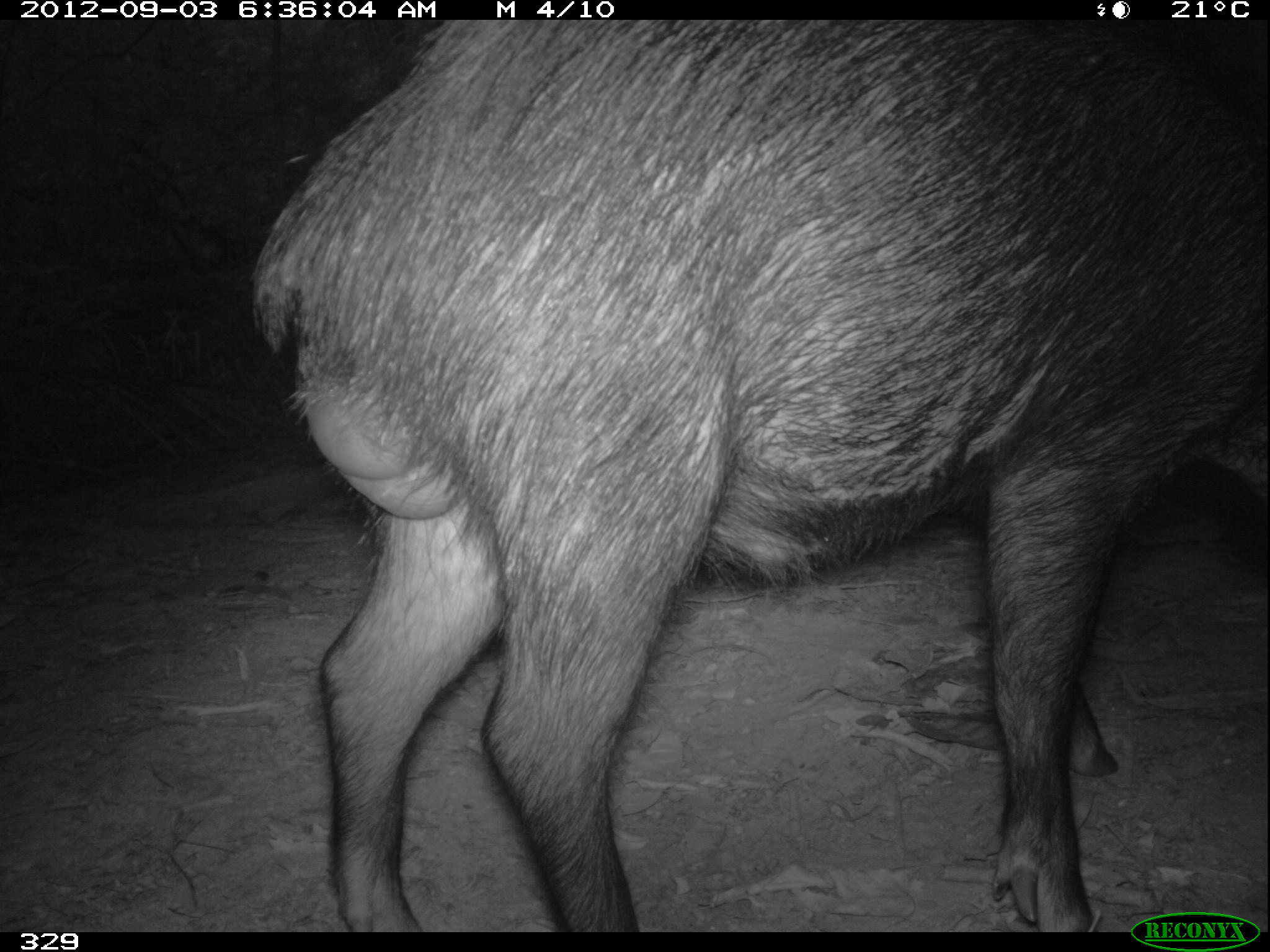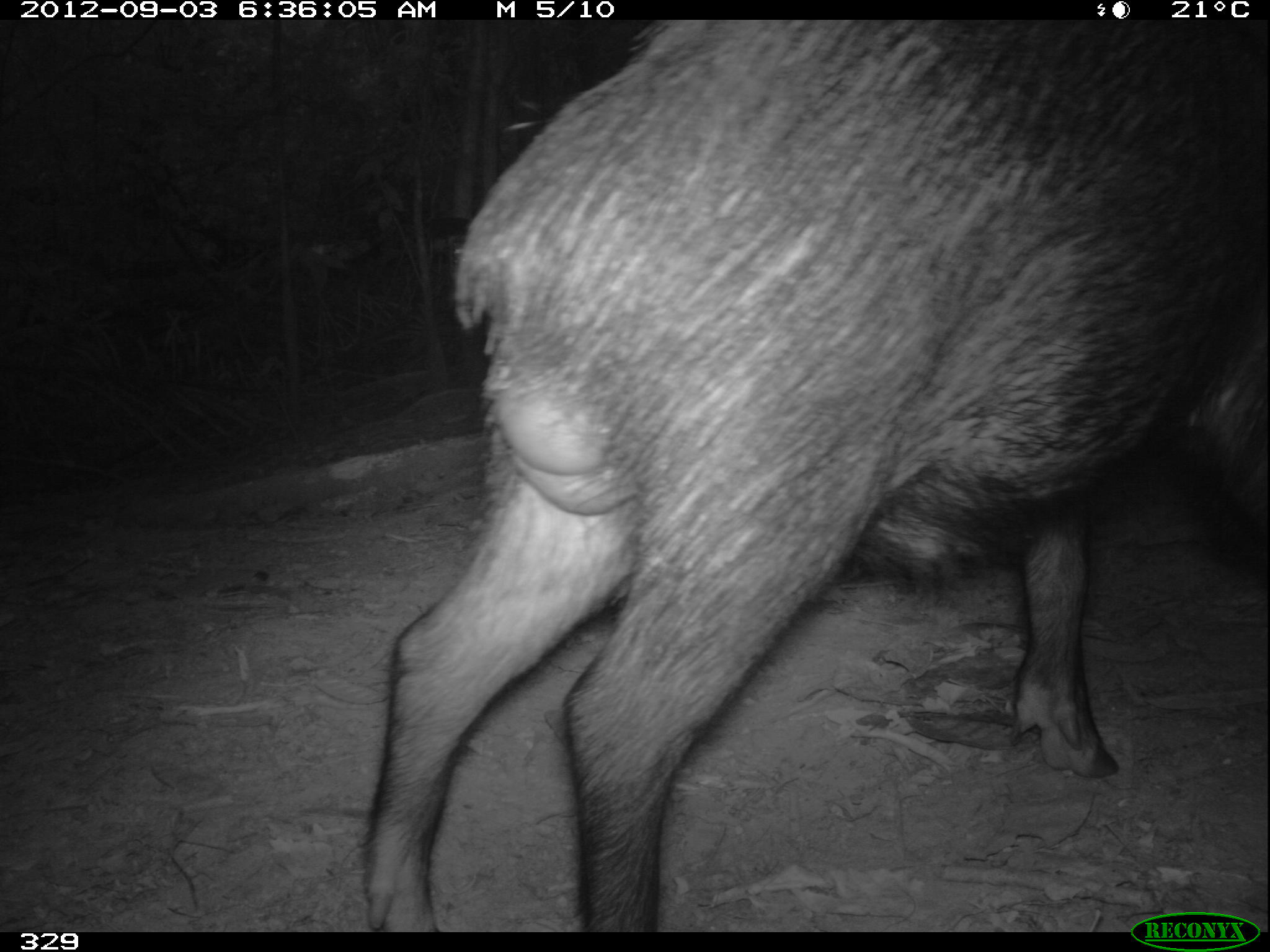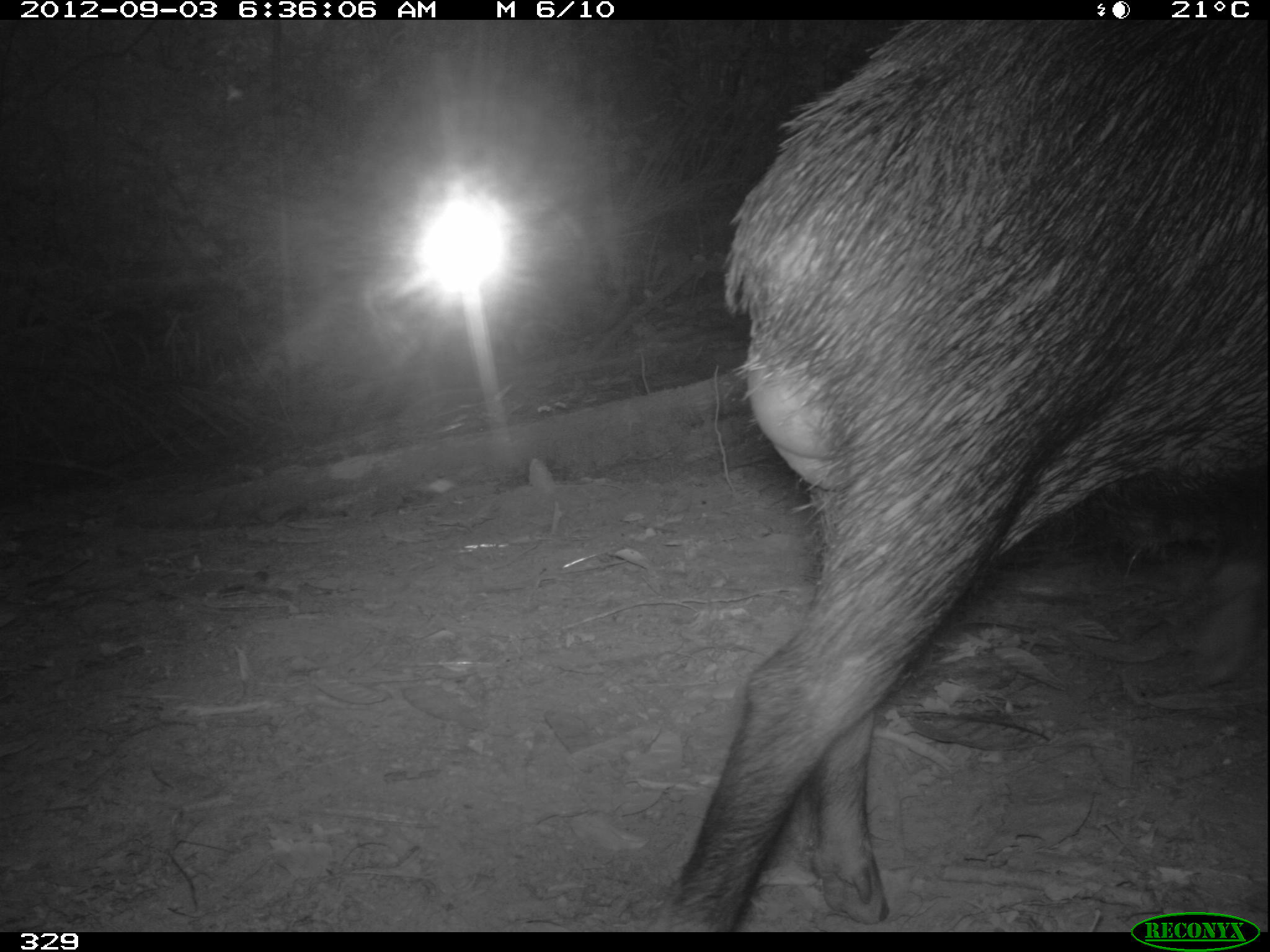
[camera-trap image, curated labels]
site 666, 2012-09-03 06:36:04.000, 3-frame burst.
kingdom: Animalia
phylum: Chordata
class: Mammalia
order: Artiodactyla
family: Tayassuidae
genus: Tayassu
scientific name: Tayassu pecari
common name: white-lipped peccary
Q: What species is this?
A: Tayassu pecari (white-lipped peccary).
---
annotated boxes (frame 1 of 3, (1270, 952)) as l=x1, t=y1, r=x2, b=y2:
tayassu pecari: l=249, t=20, r=1270, b=932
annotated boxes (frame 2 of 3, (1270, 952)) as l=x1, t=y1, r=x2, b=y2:
tayassu pecari: l=356, t=19, r=1270, b=932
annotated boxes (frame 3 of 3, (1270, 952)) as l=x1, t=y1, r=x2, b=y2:
tayassu pecari: l=644, t=19, r=1270, b=932